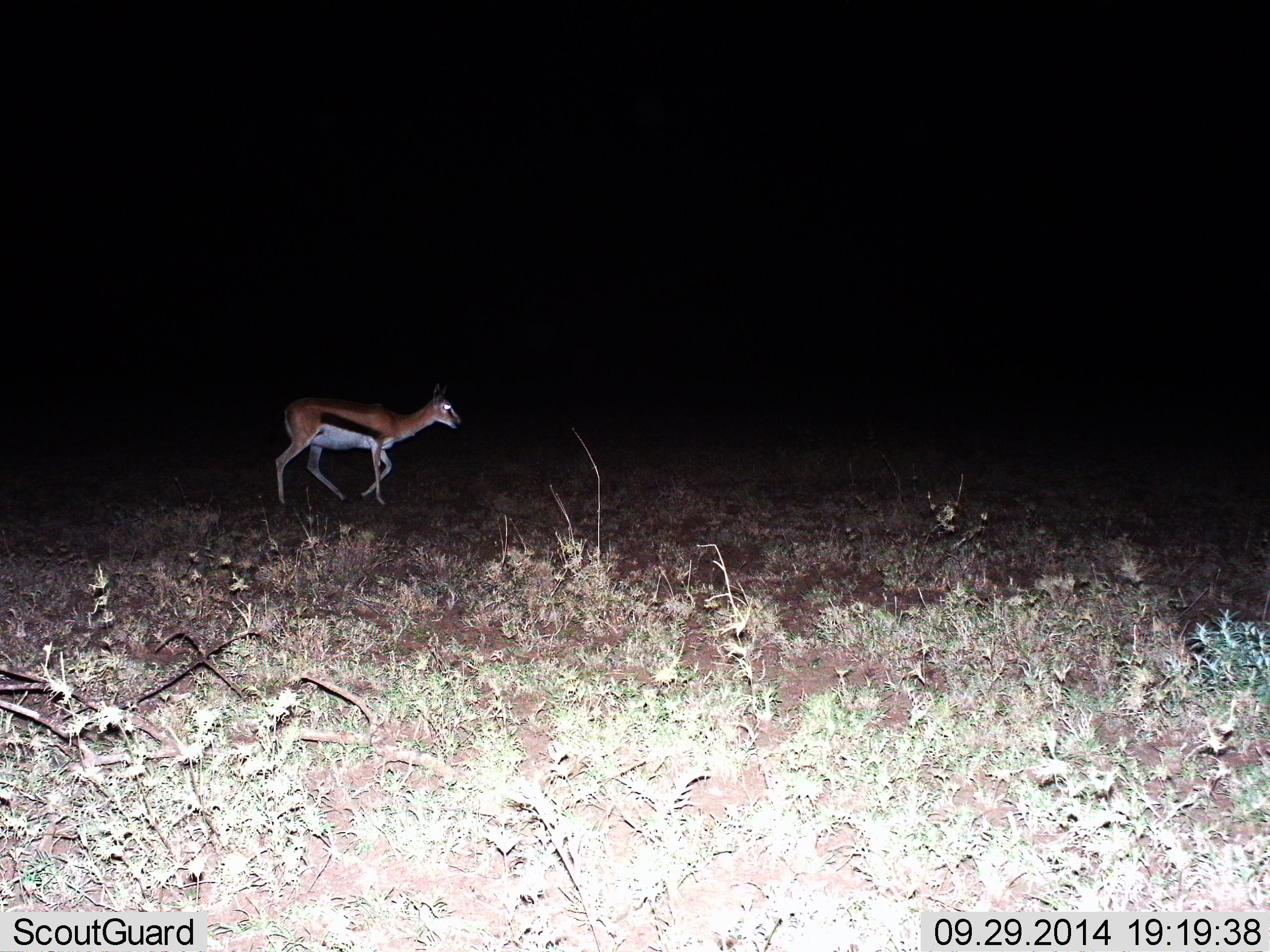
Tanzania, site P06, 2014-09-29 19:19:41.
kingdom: Animalia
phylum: Chordata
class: Mammalia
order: Artiodactyla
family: Bovidae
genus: Eudorcas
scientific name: Eudorcas thomsonii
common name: thomson's gazelle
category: gazellethomsons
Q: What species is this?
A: Gazellethomsons (thomson's gazelle) (Eudorcas thomsonii).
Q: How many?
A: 1.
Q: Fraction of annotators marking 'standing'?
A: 20%.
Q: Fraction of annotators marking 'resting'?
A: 0%.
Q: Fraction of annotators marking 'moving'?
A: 80%.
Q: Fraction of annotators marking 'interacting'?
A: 0%.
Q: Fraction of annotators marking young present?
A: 0%.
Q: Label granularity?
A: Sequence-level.